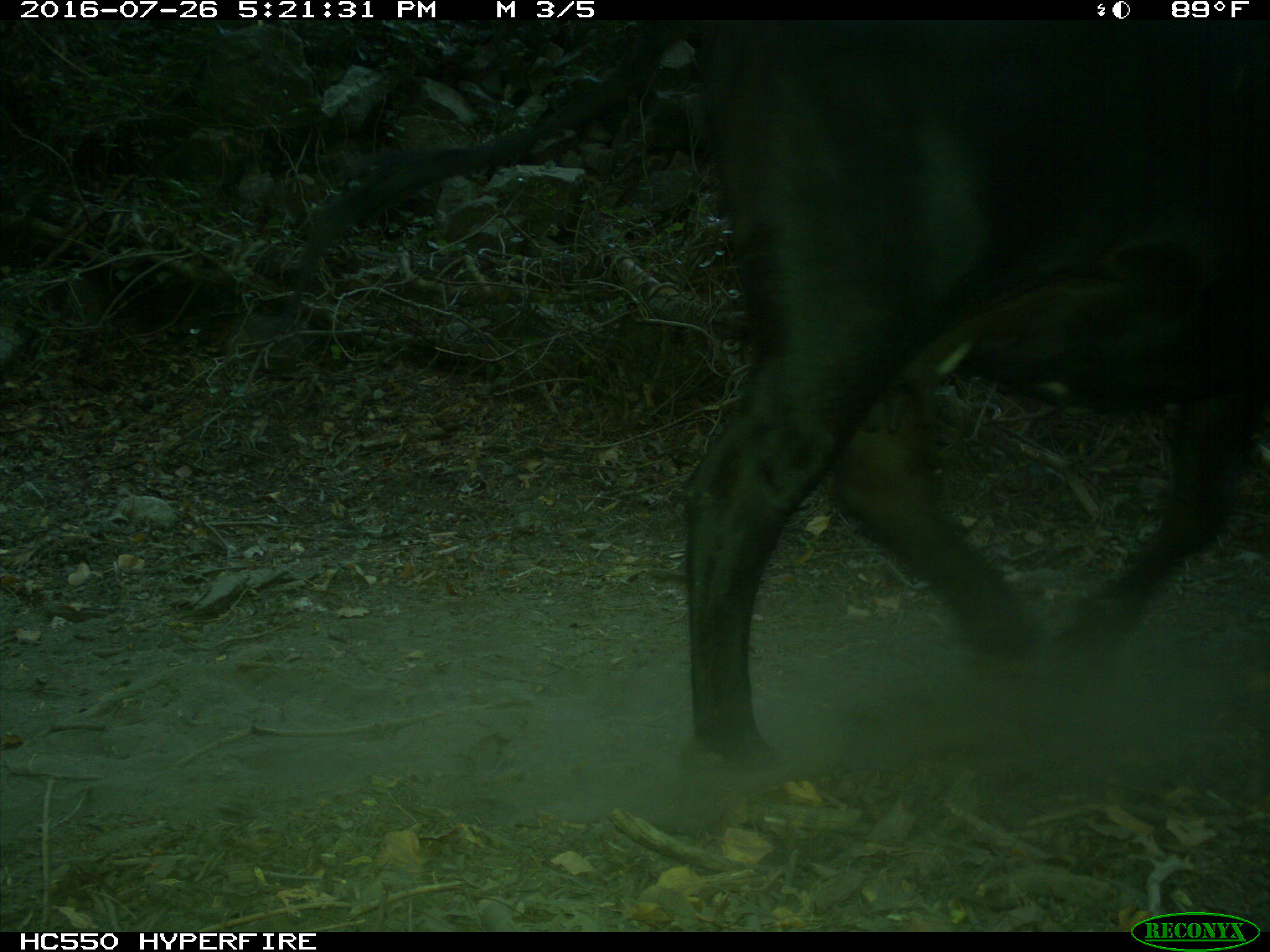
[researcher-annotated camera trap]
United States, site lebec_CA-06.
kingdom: Animalia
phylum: Chordata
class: Mammalia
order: Artiodactyla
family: Bovidae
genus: Bos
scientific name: Bos taurus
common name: domestic cow